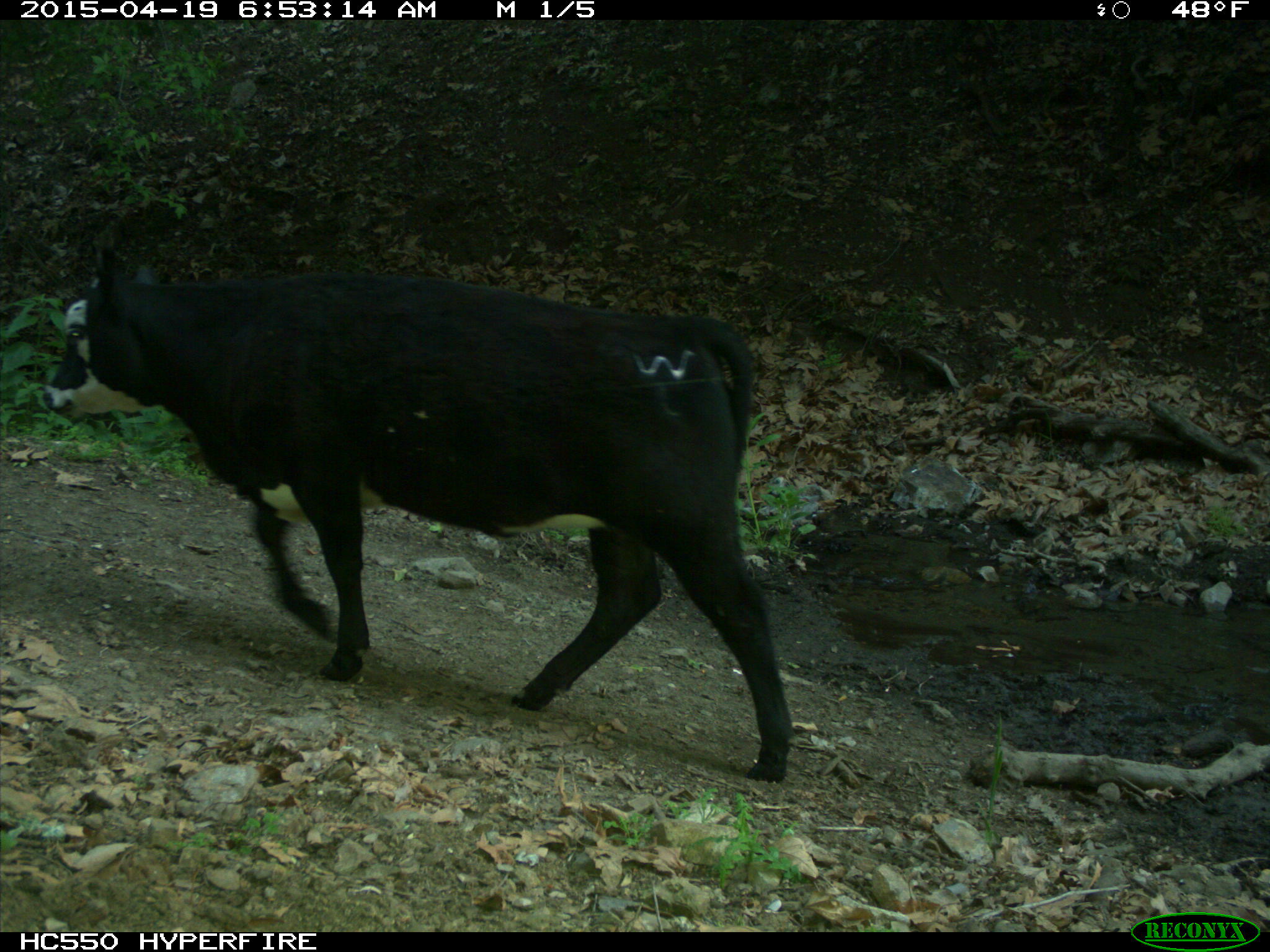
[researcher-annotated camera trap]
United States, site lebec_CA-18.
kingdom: Animalia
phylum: Chordata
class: Mammalia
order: Artiodactyla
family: Bovidae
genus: Bos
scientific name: Bos taurus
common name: domestic cow